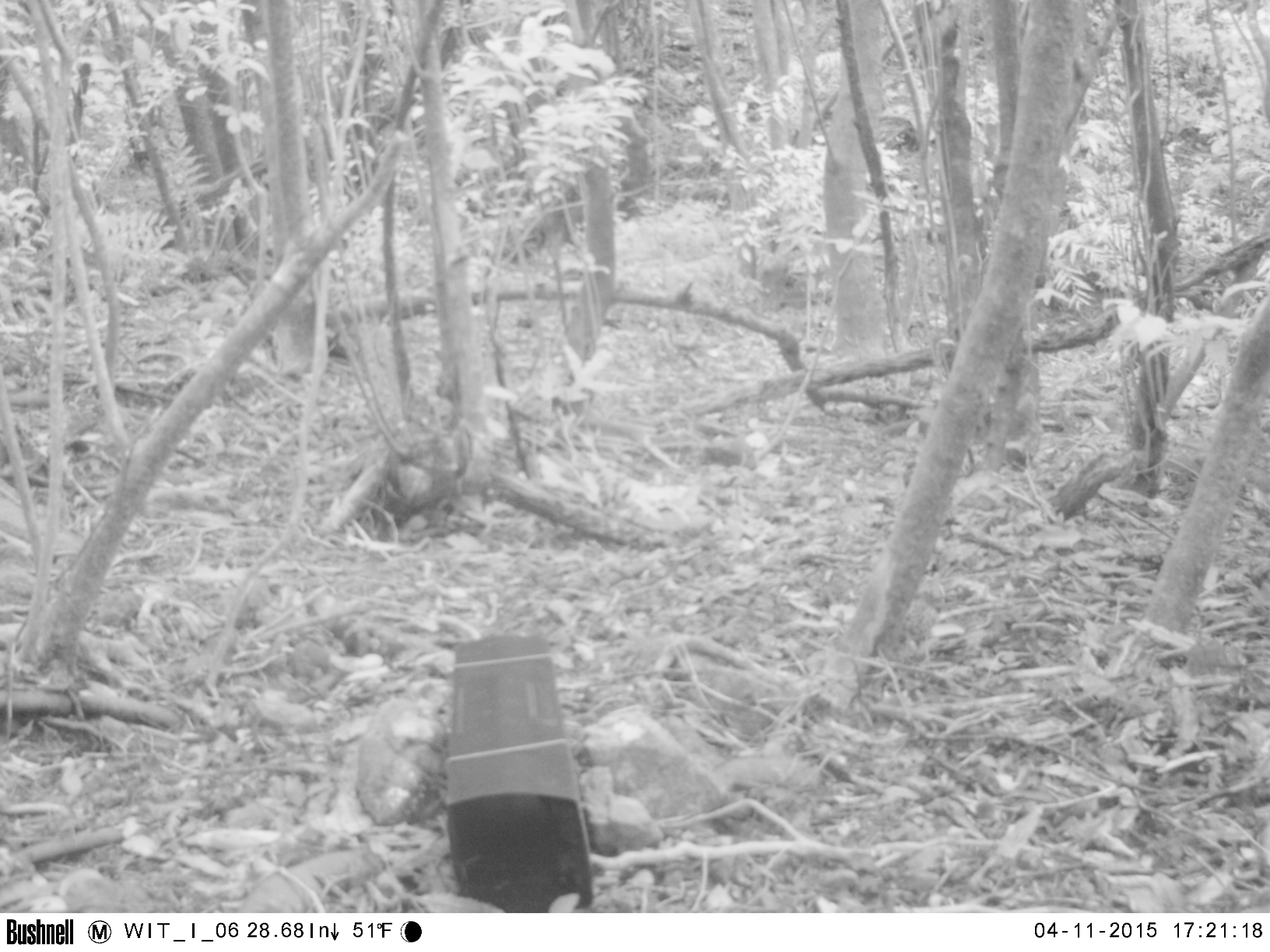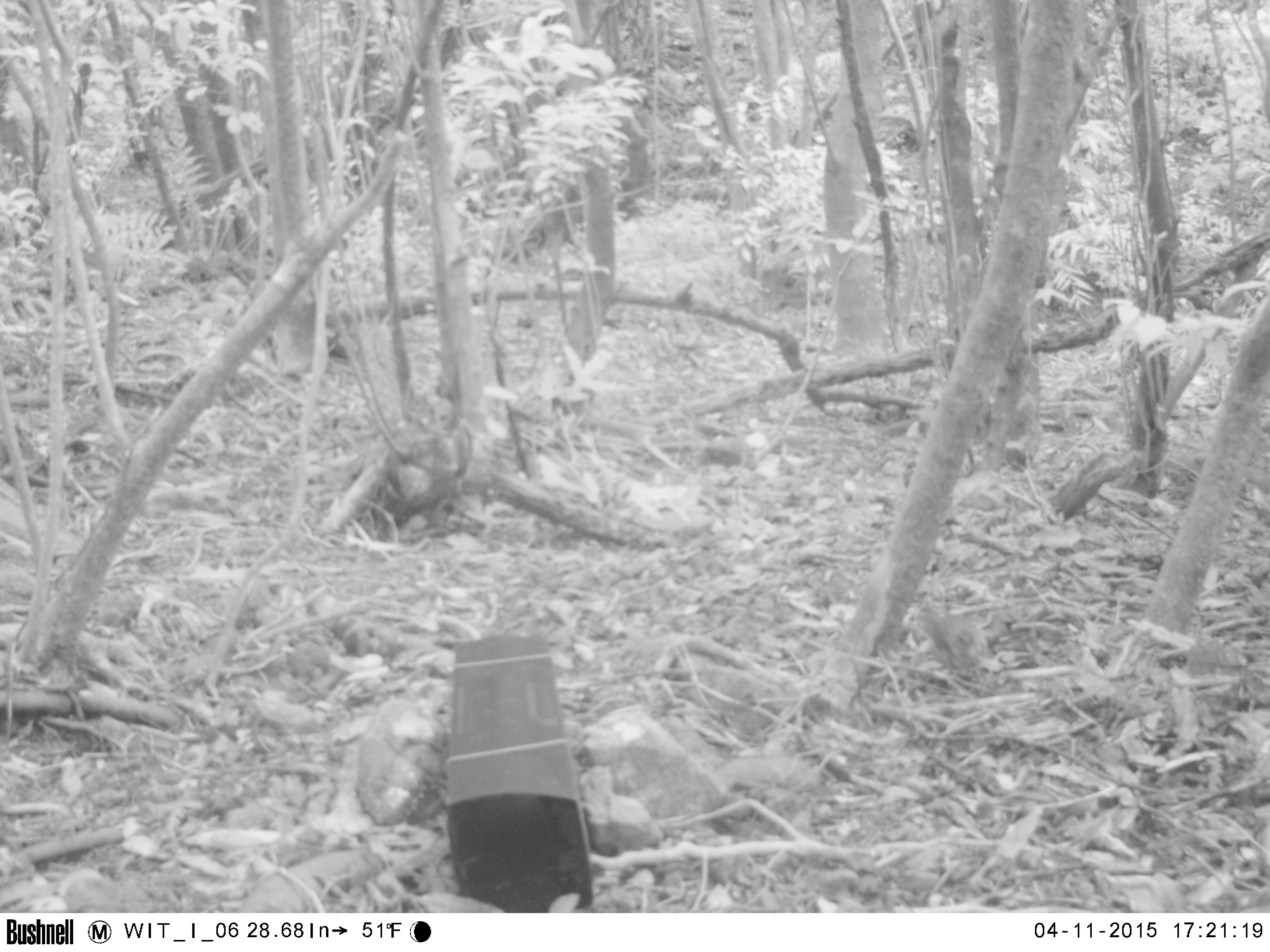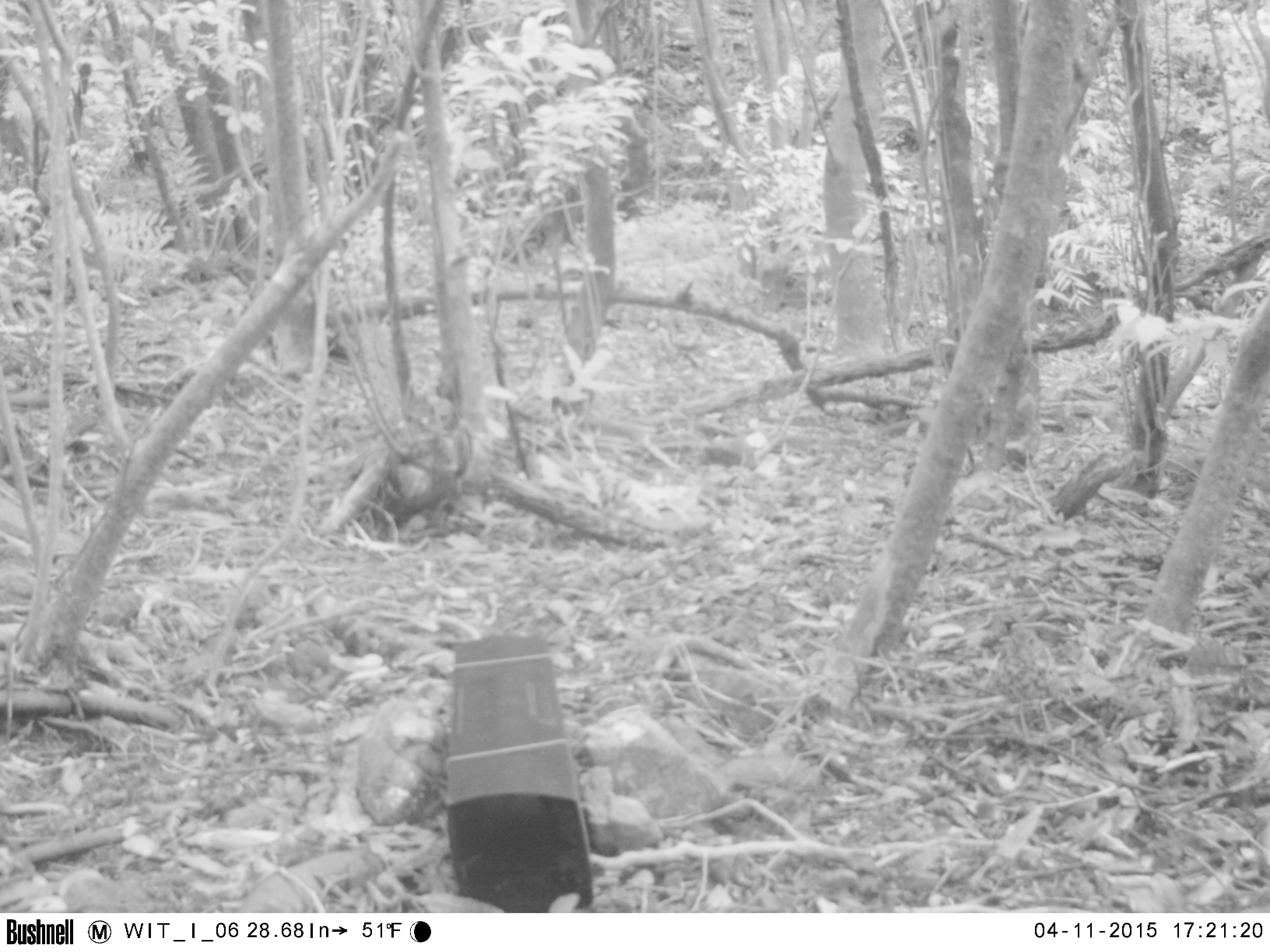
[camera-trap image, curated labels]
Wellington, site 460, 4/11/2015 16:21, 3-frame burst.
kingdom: Animalia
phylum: Chordata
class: Aves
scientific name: Aves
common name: bird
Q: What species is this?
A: Bird (Aves).